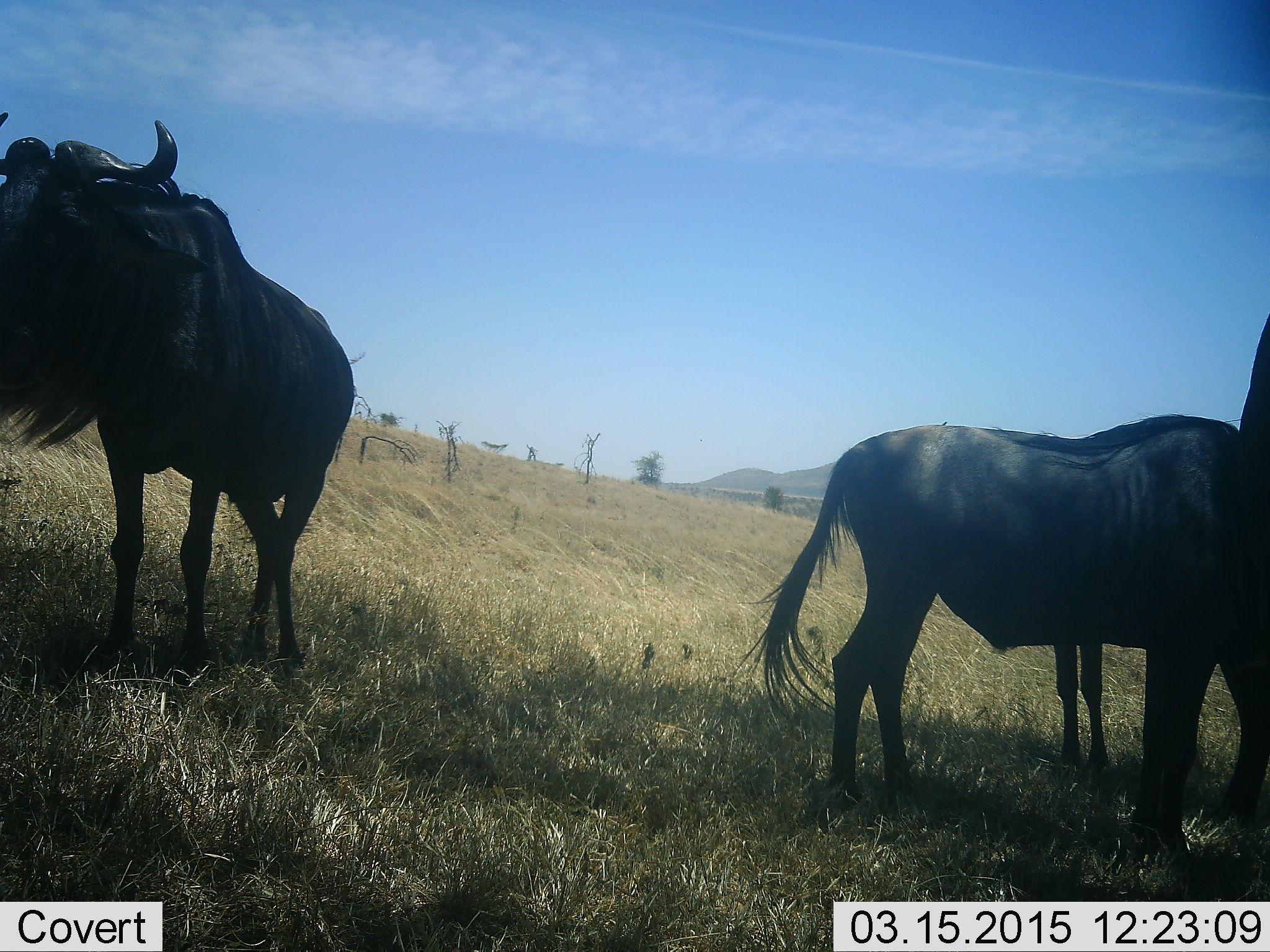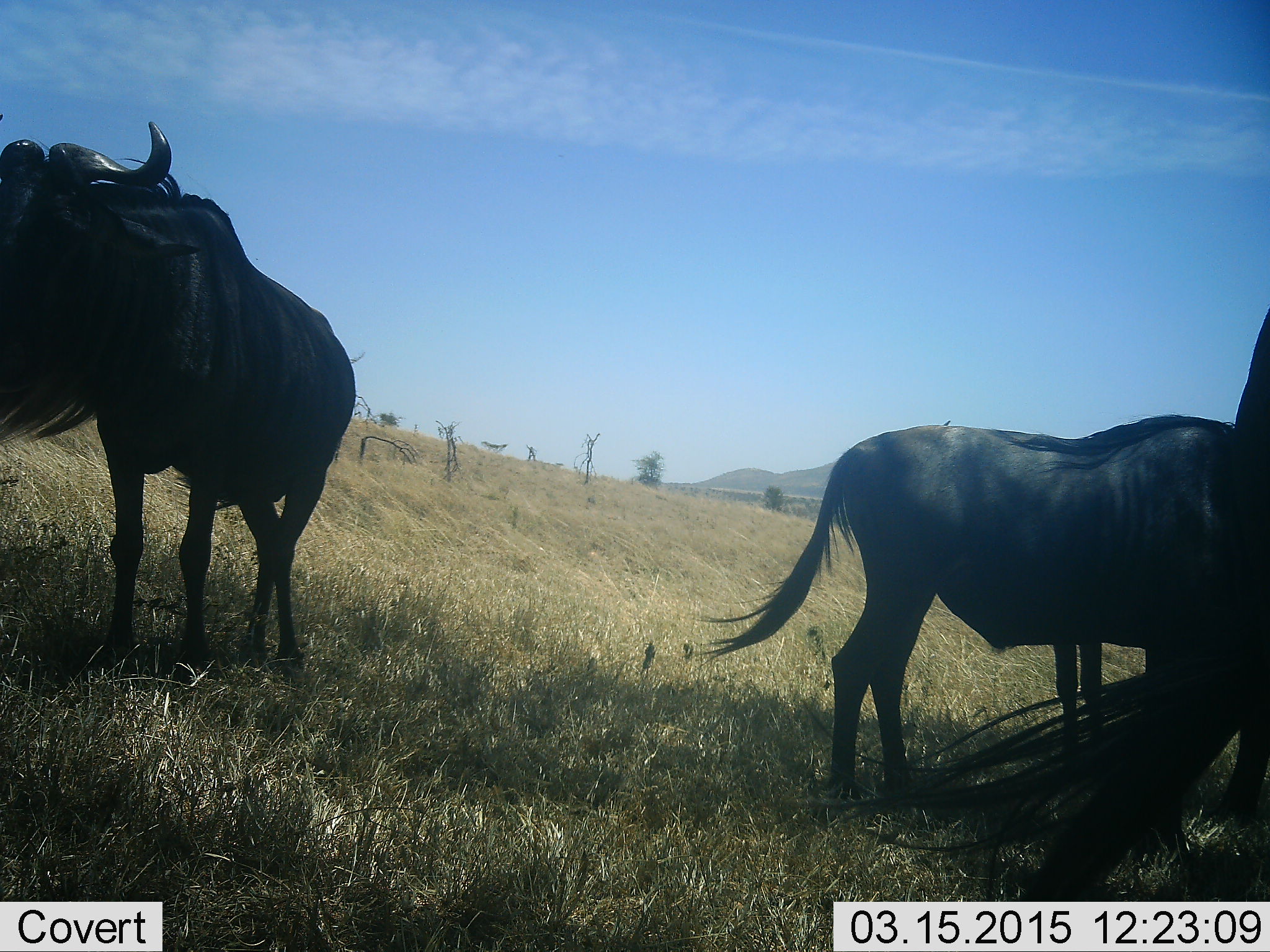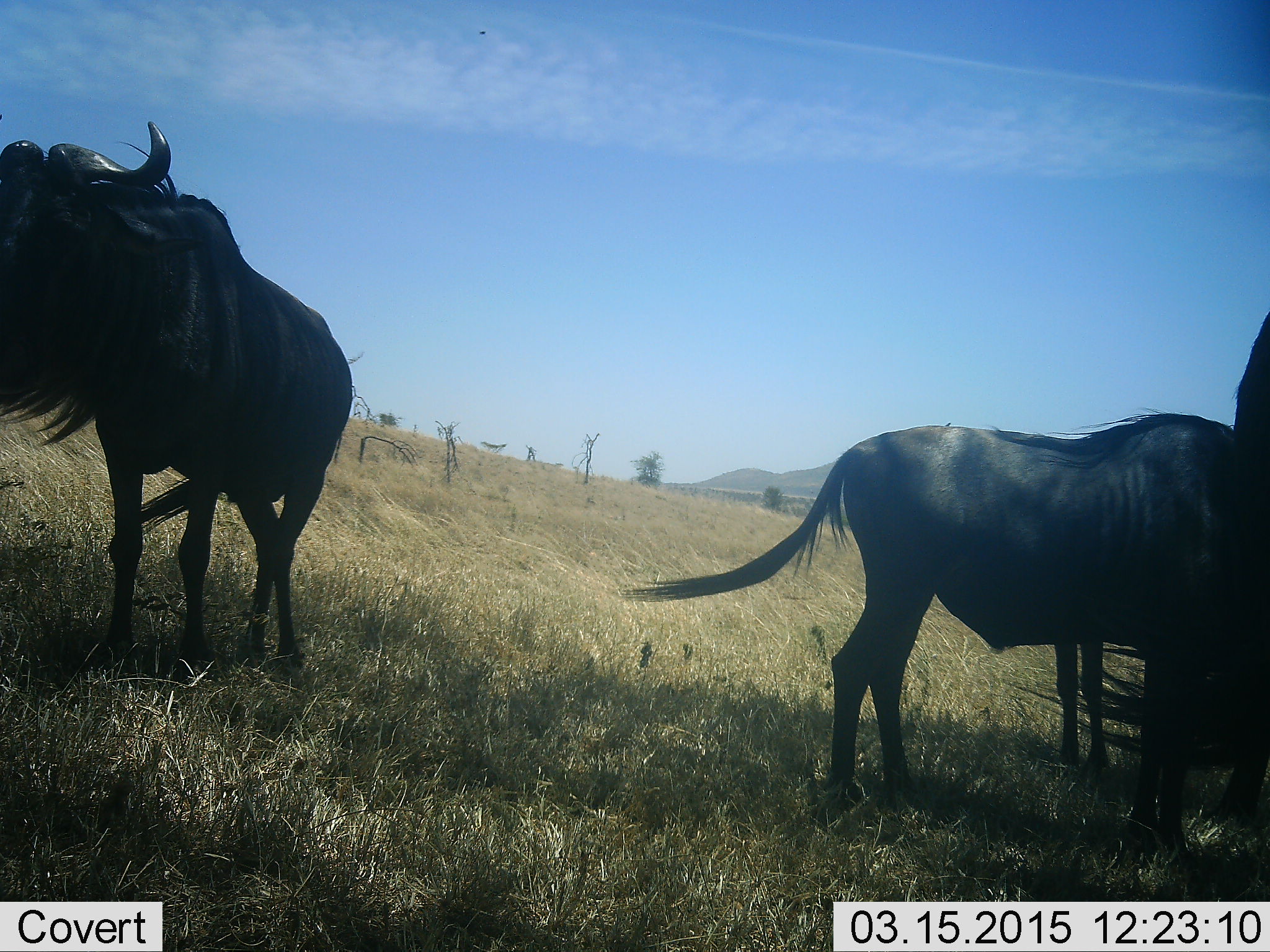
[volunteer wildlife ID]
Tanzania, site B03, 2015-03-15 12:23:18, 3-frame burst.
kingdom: Animalia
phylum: Chordata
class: Mammalia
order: Artiodactyla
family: Bovidae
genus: Connochaetes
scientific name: Connochaetes taurinus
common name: blue wildebeest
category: wildebeest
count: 4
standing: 100%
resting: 10%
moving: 0%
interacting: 0%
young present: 0%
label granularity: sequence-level